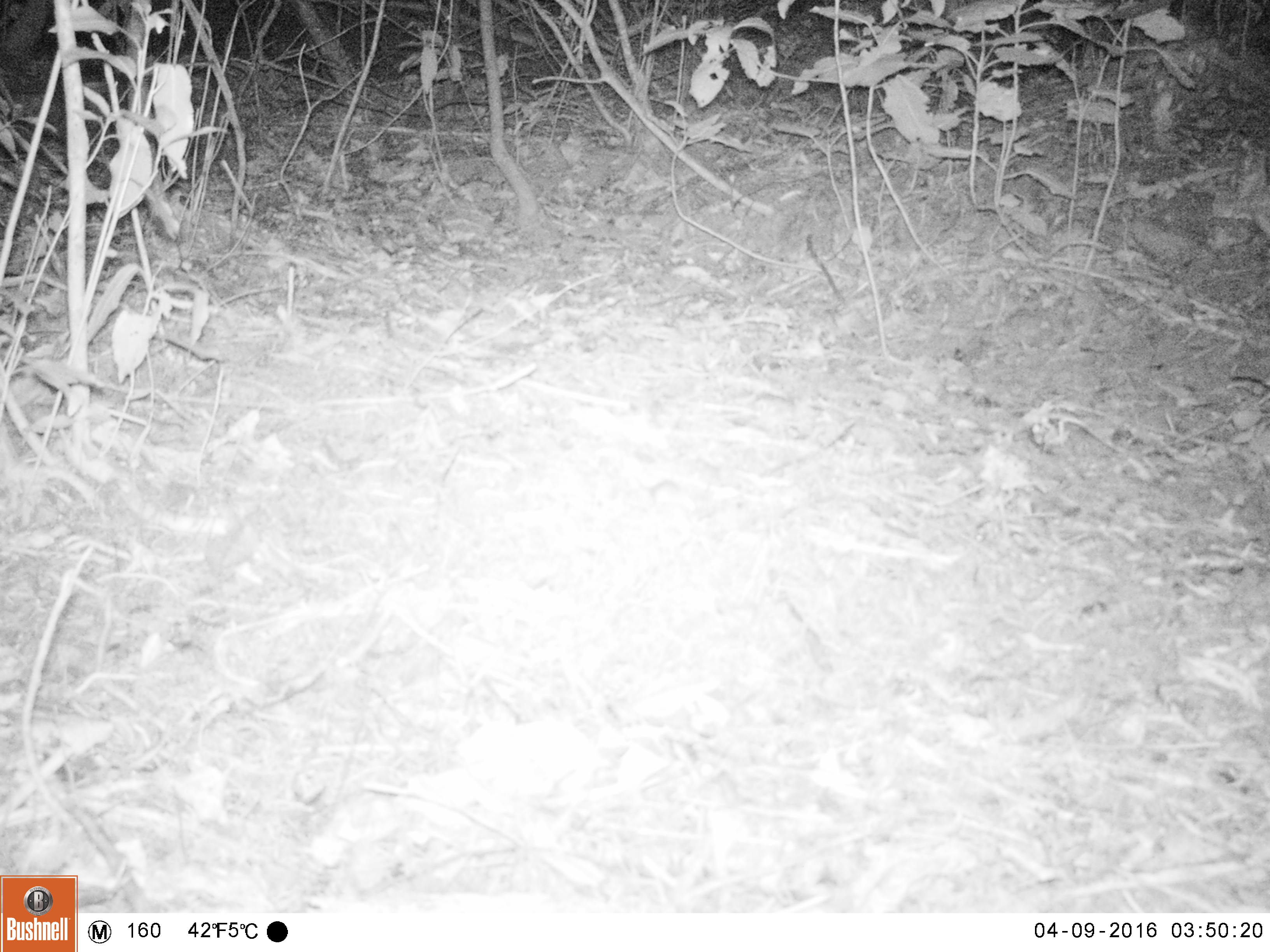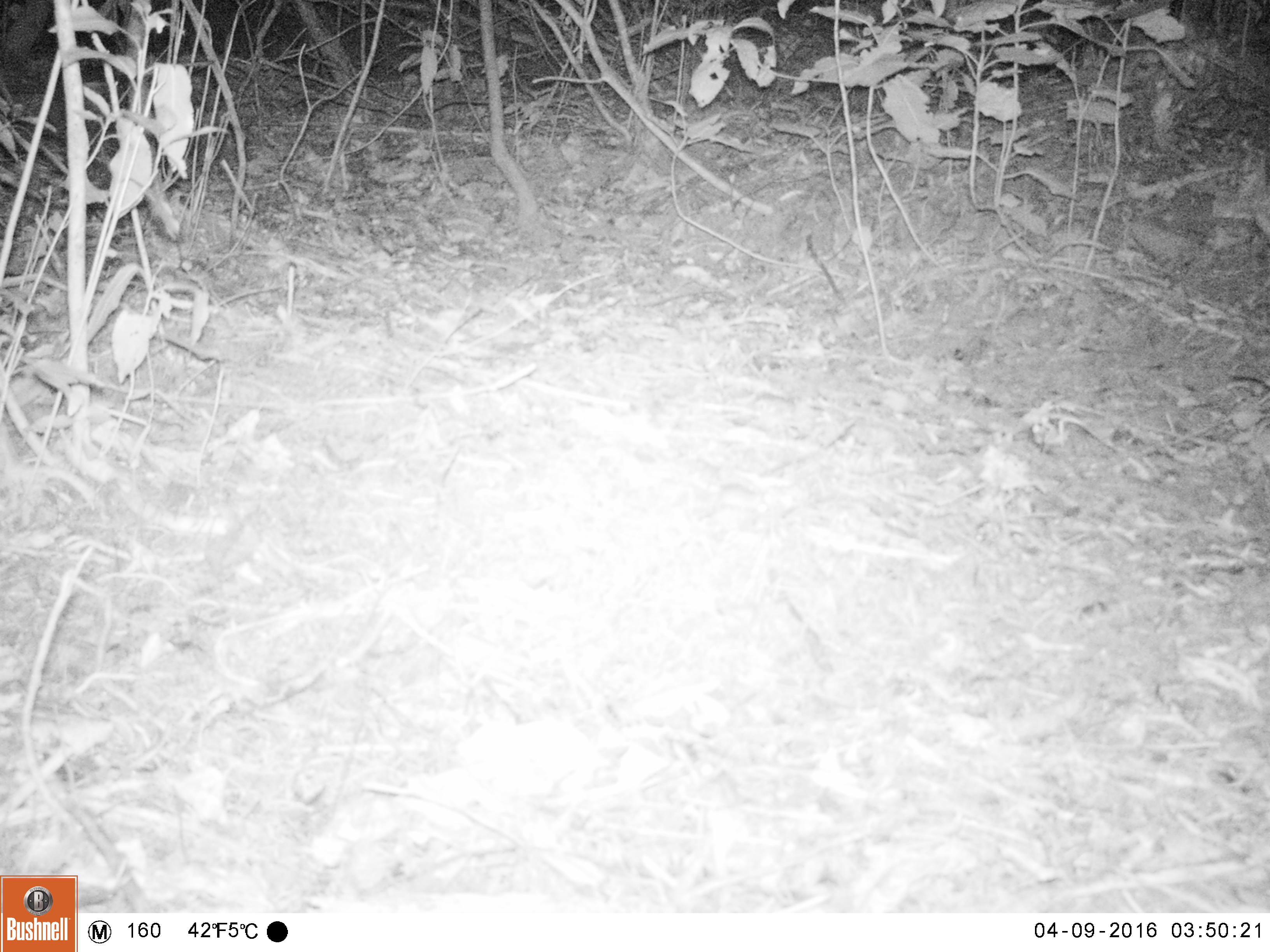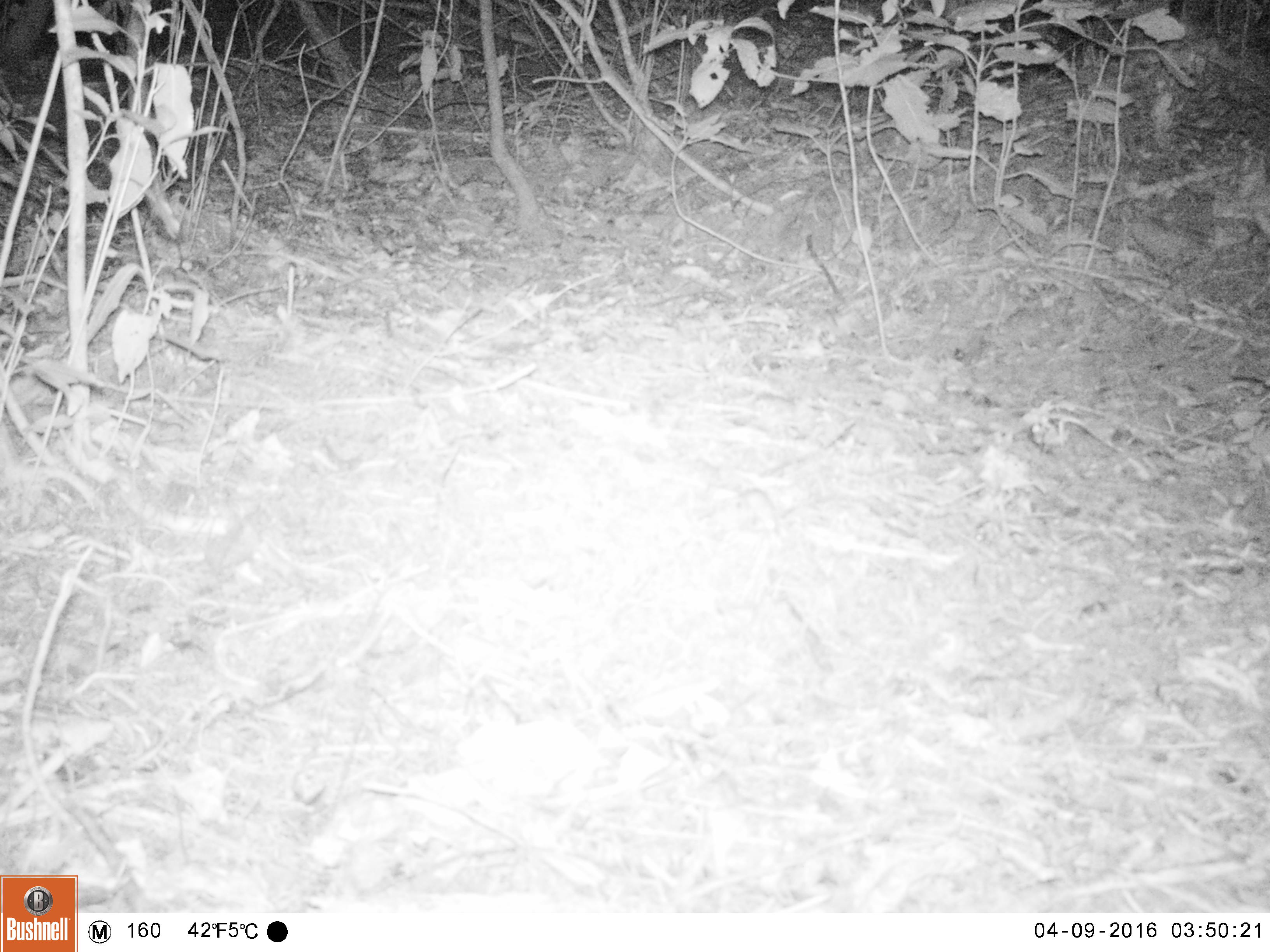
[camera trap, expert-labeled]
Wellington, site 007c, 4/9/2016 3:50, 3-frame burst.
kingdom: Animalia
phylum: Chordata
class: Mammalia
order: Rodentia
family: Muridae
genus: Mus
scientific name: Mus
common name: mouse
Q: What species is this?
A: Mouse (Mus).